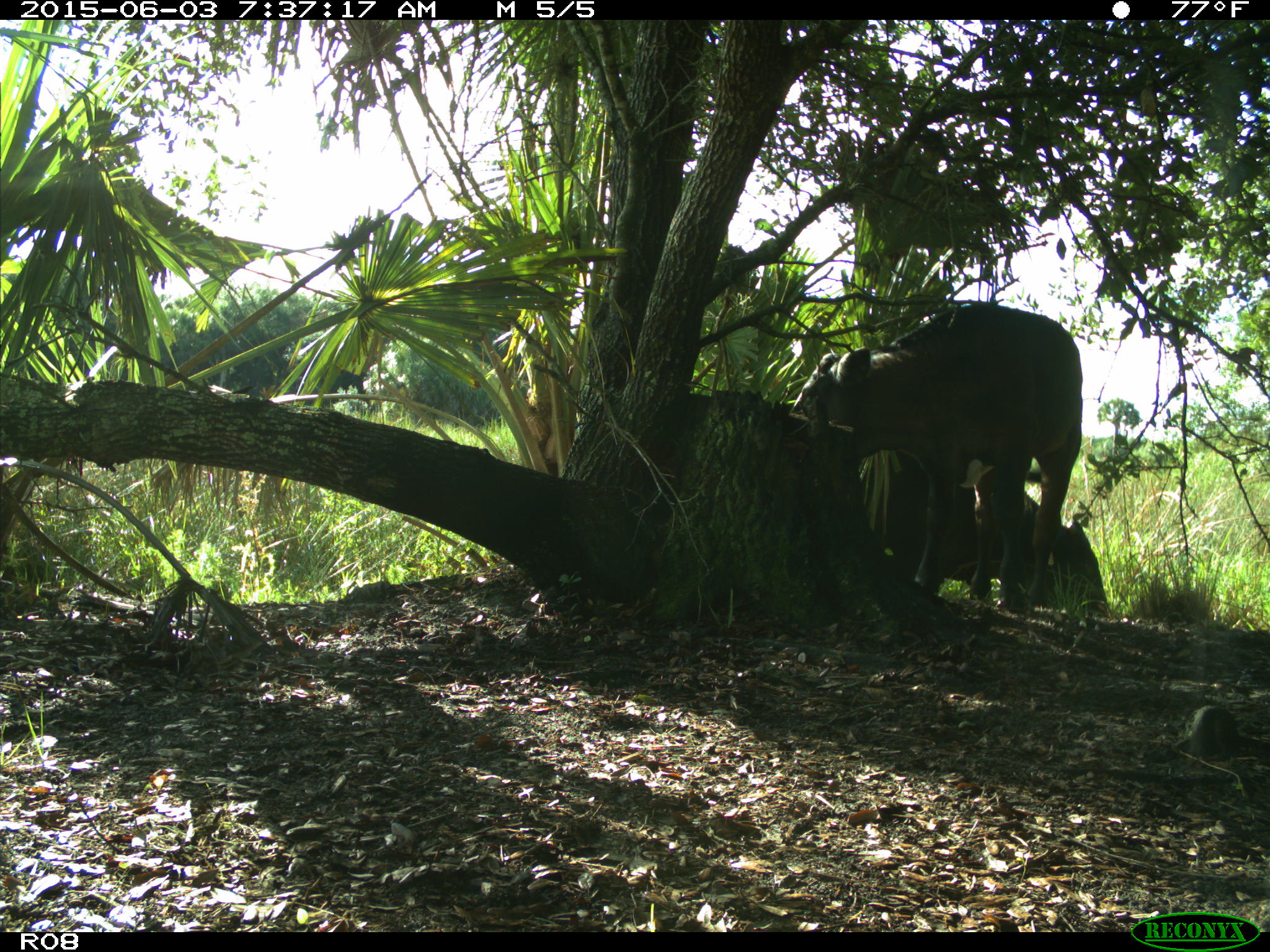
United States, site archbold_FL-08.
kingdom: Animalia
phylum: Chordata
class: Mammalia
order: Artiodactyla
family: Bovidae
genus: Bos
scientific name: Bos taurus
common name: domestic cow